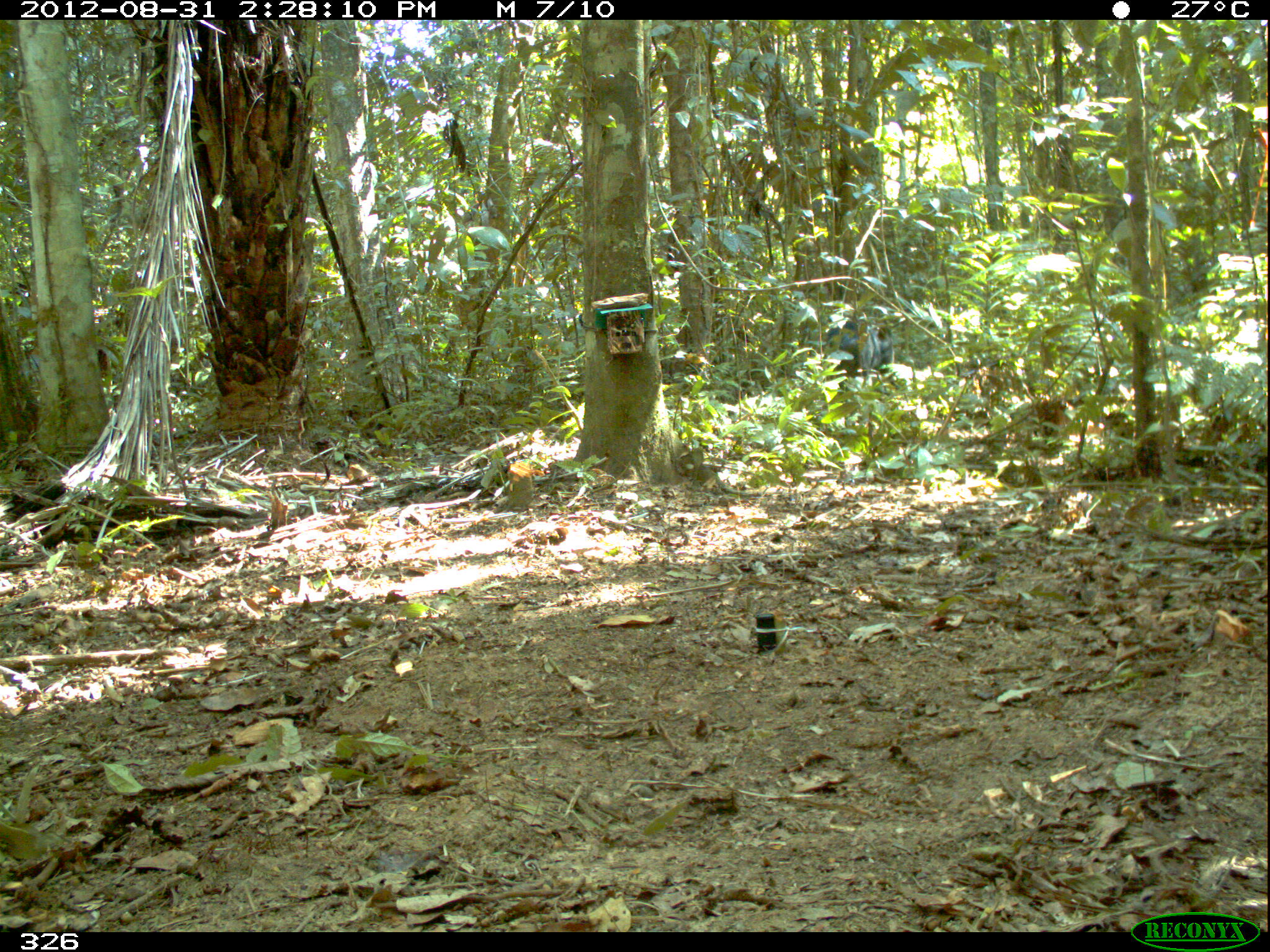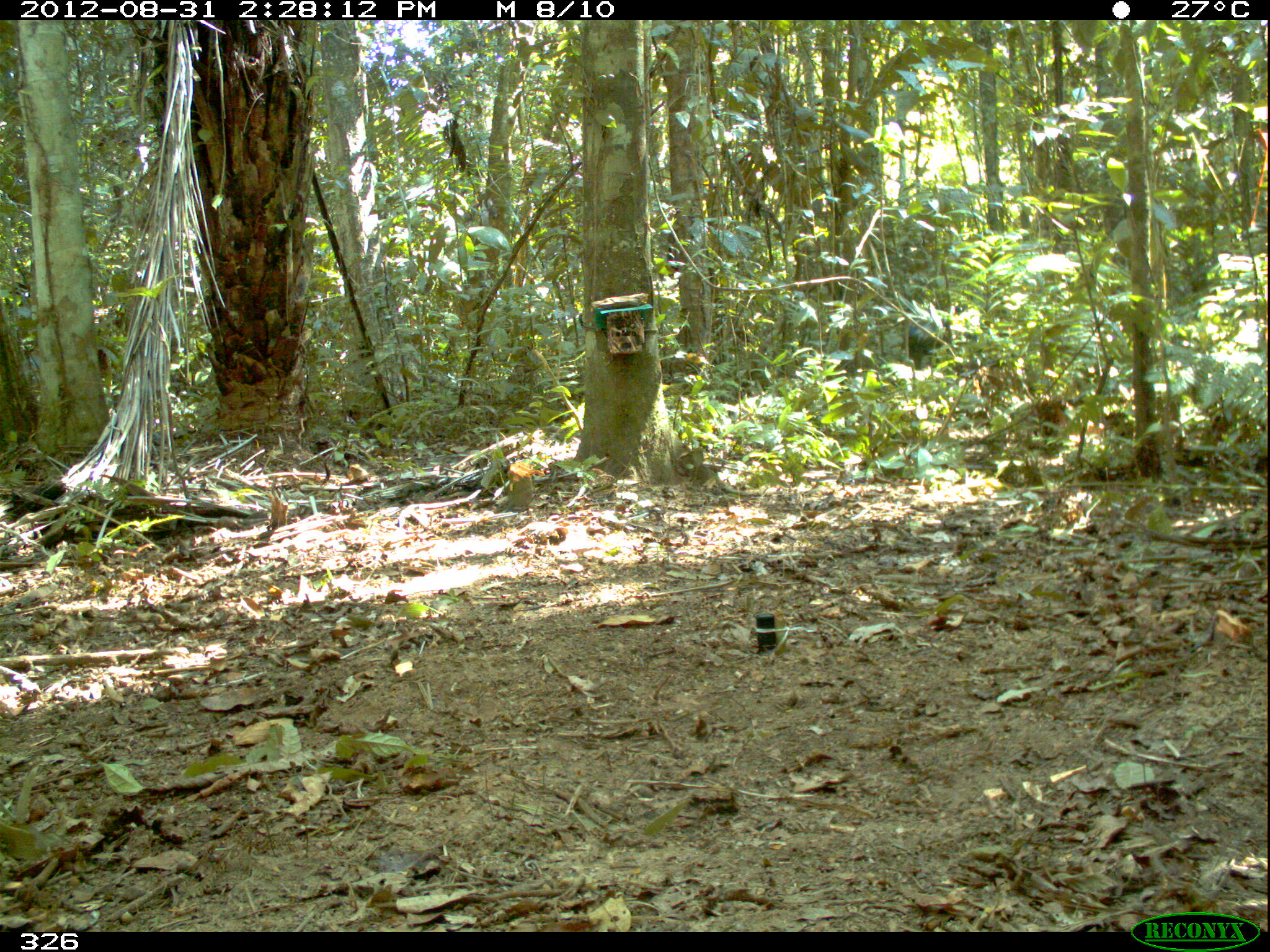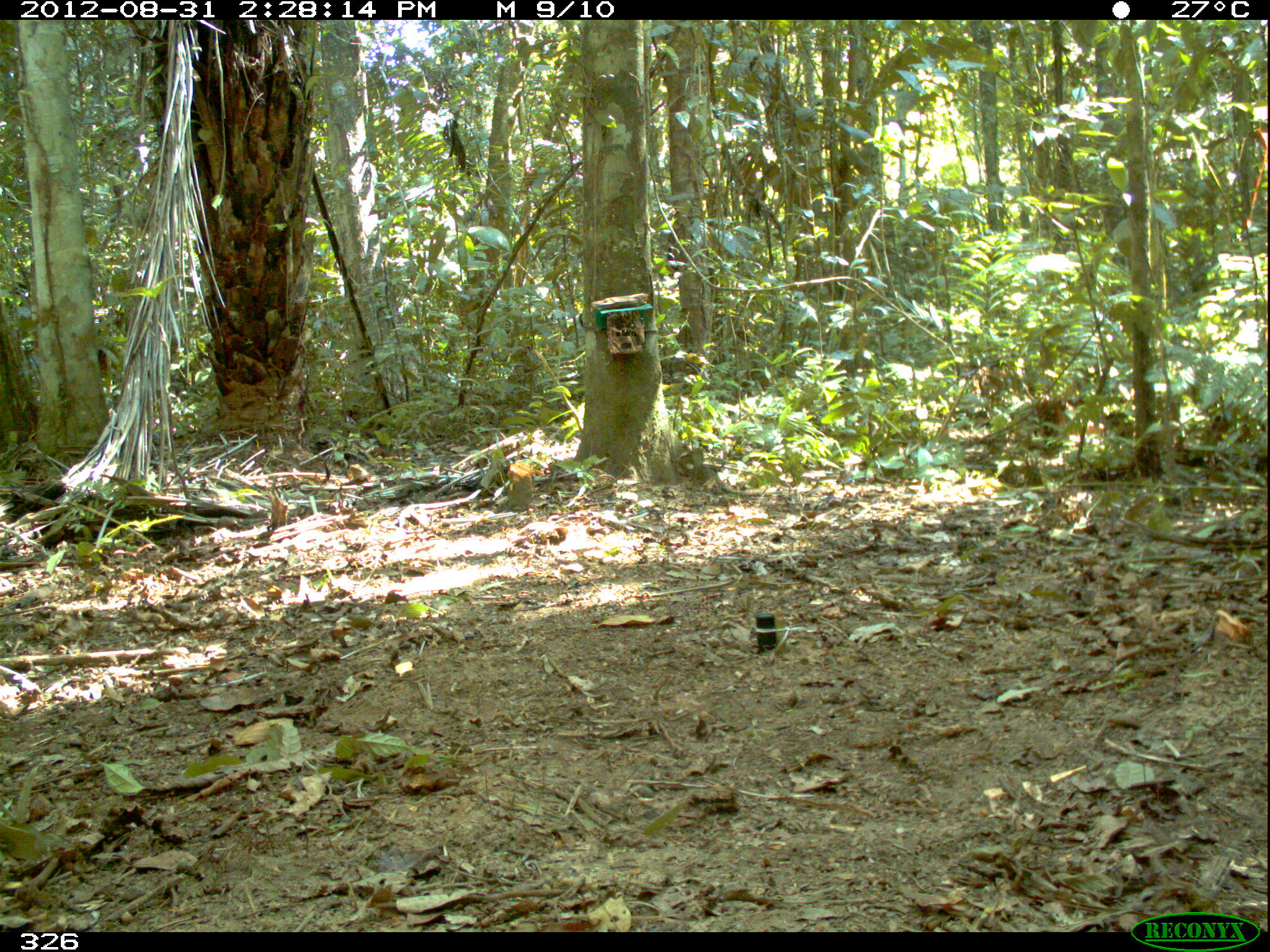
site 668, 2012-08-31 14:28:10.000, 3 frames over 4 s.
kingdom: Animalia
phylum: Chordata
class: Mammalia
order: Artiodactyla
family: Tayassuidae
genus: Tayassu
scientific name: Tayassu pecari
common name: white-lipped peccary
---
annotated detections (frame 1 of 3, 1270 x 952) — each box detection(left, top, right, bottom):
tayassu pecari: detection(821, 315, 893, 394)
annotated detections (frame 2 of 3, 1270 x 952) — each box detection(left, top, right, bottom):
tayassu pecari: detection(907, 305, 952, 366)